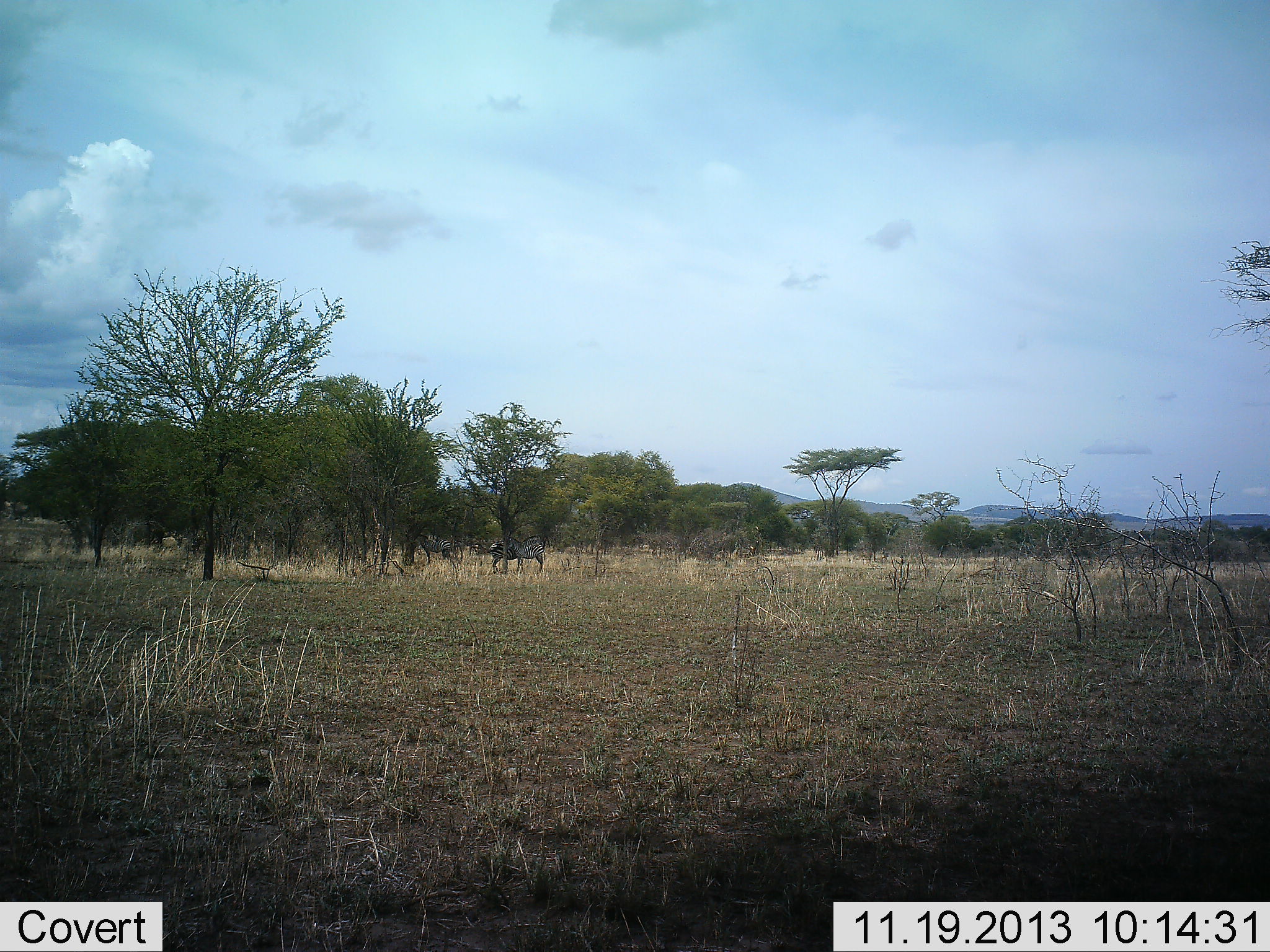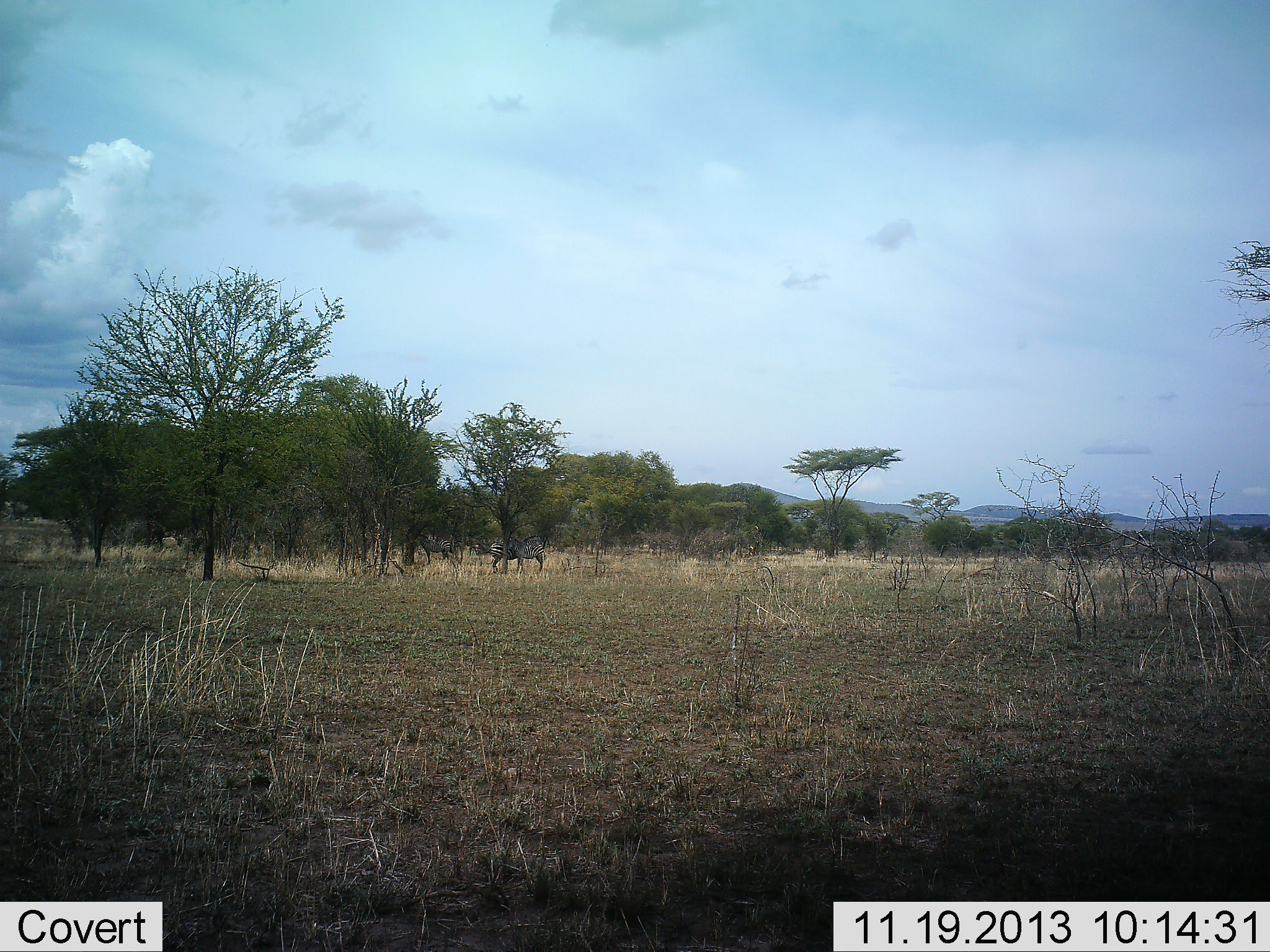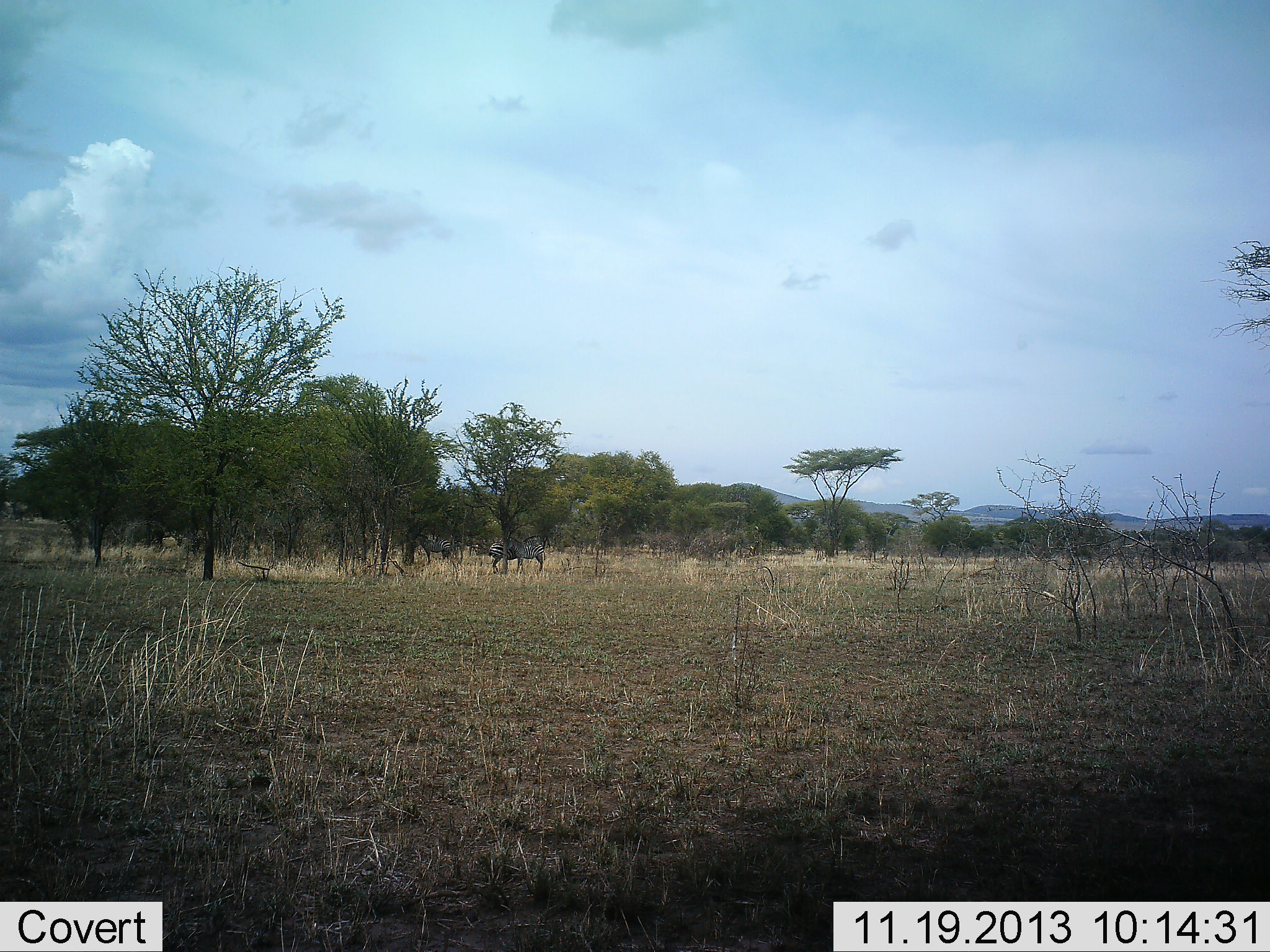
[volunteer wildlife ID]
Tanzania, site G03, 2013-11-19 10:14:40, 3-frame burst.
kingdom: Animalia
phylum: Chordata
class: Mammalia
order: Perissodactyla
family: Equidae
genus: Equus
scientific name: Equus quagga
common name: plains zebra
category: zebra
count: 3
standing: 90%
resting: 10%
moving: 0%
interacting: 0%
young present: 0%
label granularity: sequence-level